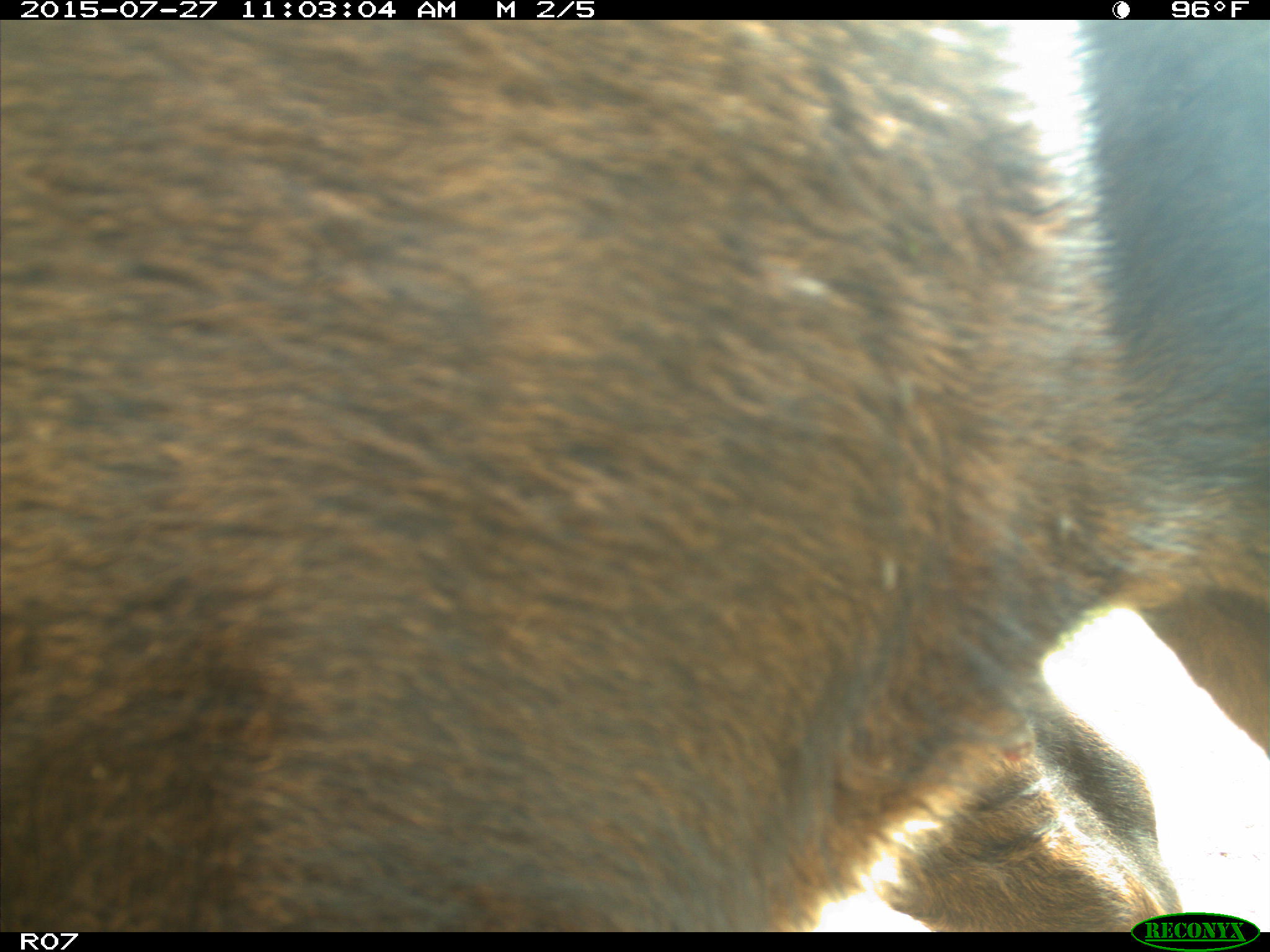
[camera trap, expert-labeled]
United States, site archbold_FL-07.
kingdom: Animalia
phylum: Chordata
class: Mammalia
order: Artiodactyla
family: Bovidae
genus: Bos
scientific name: Bos taurus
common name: domestic cow